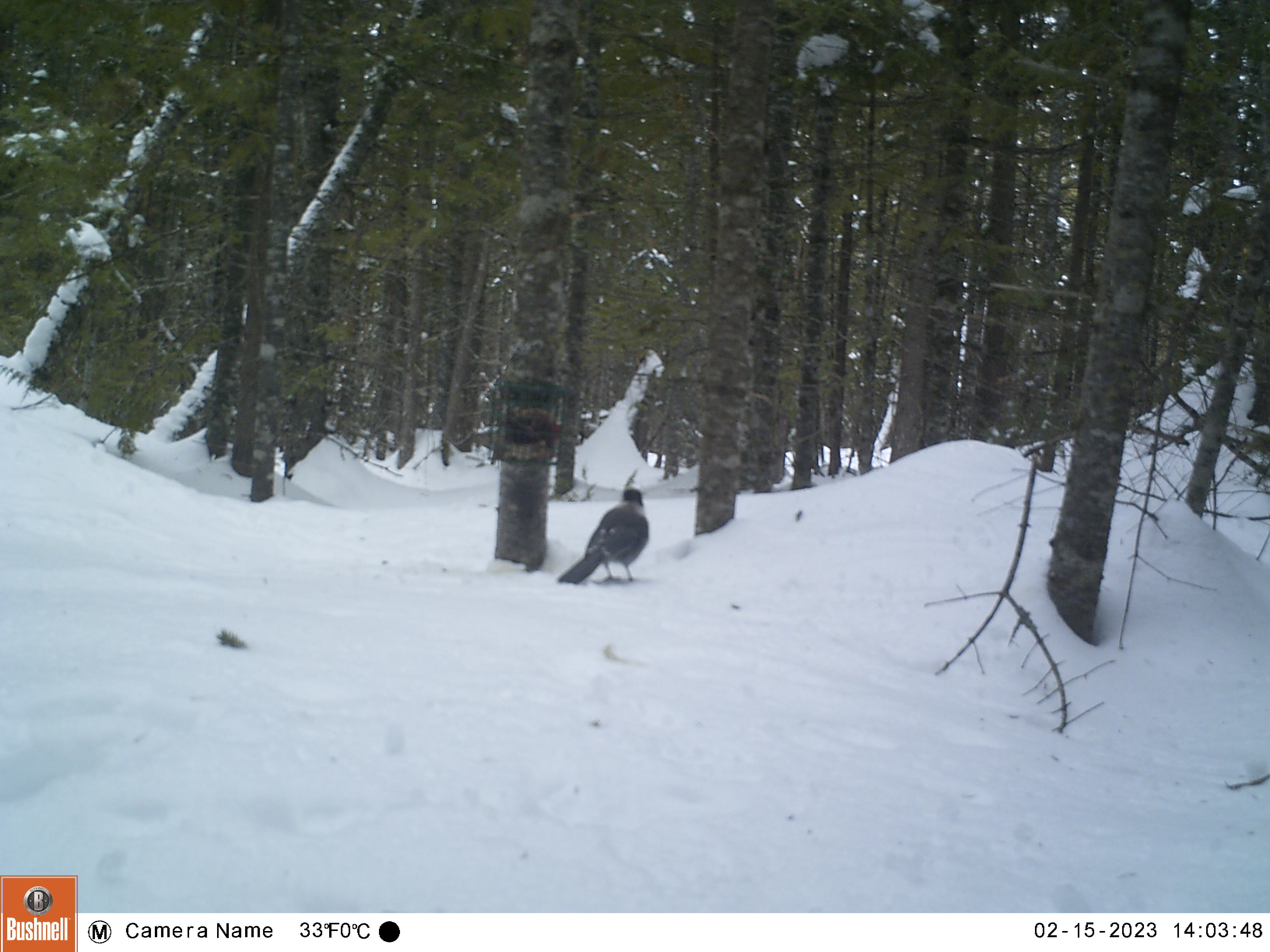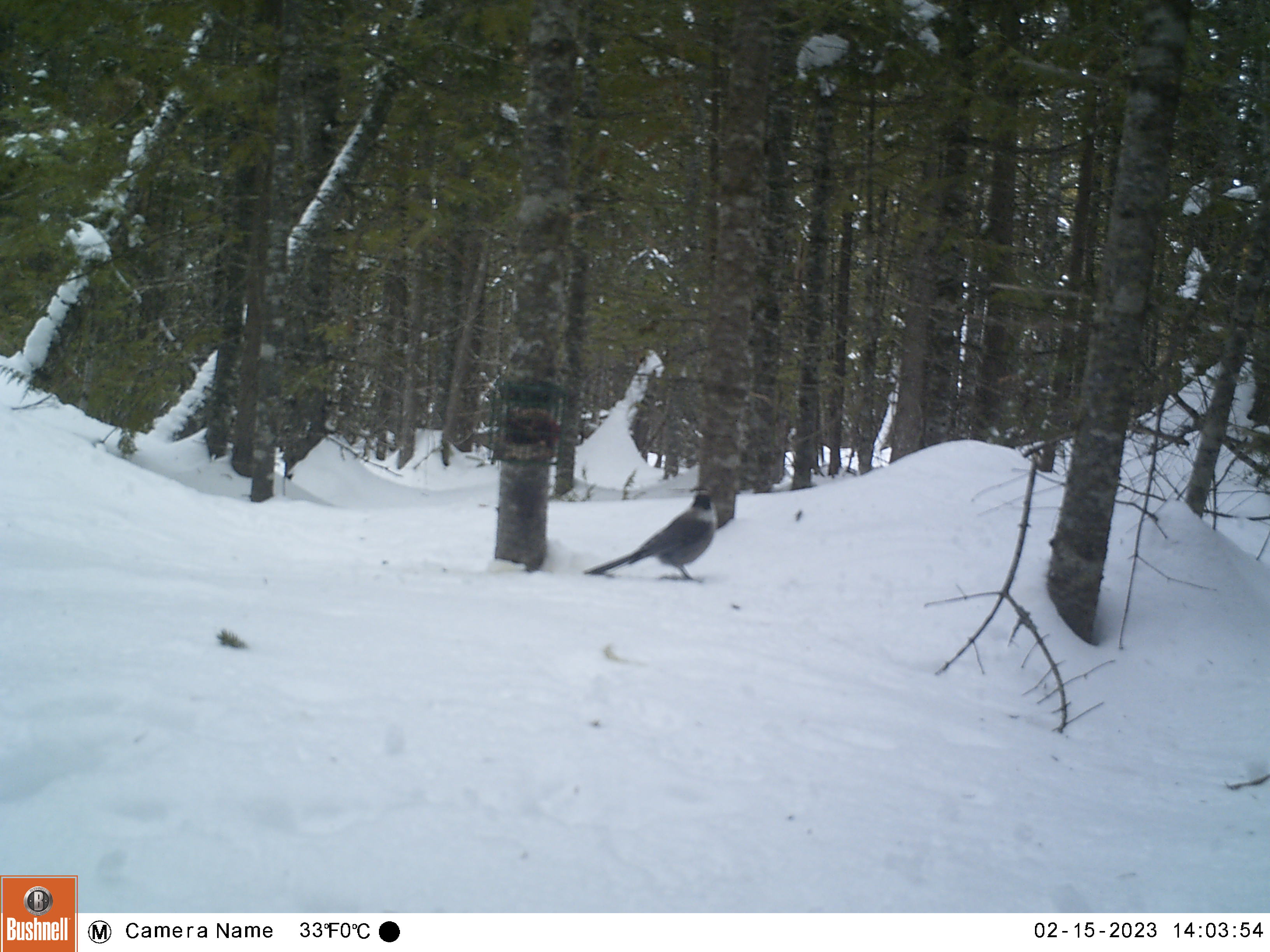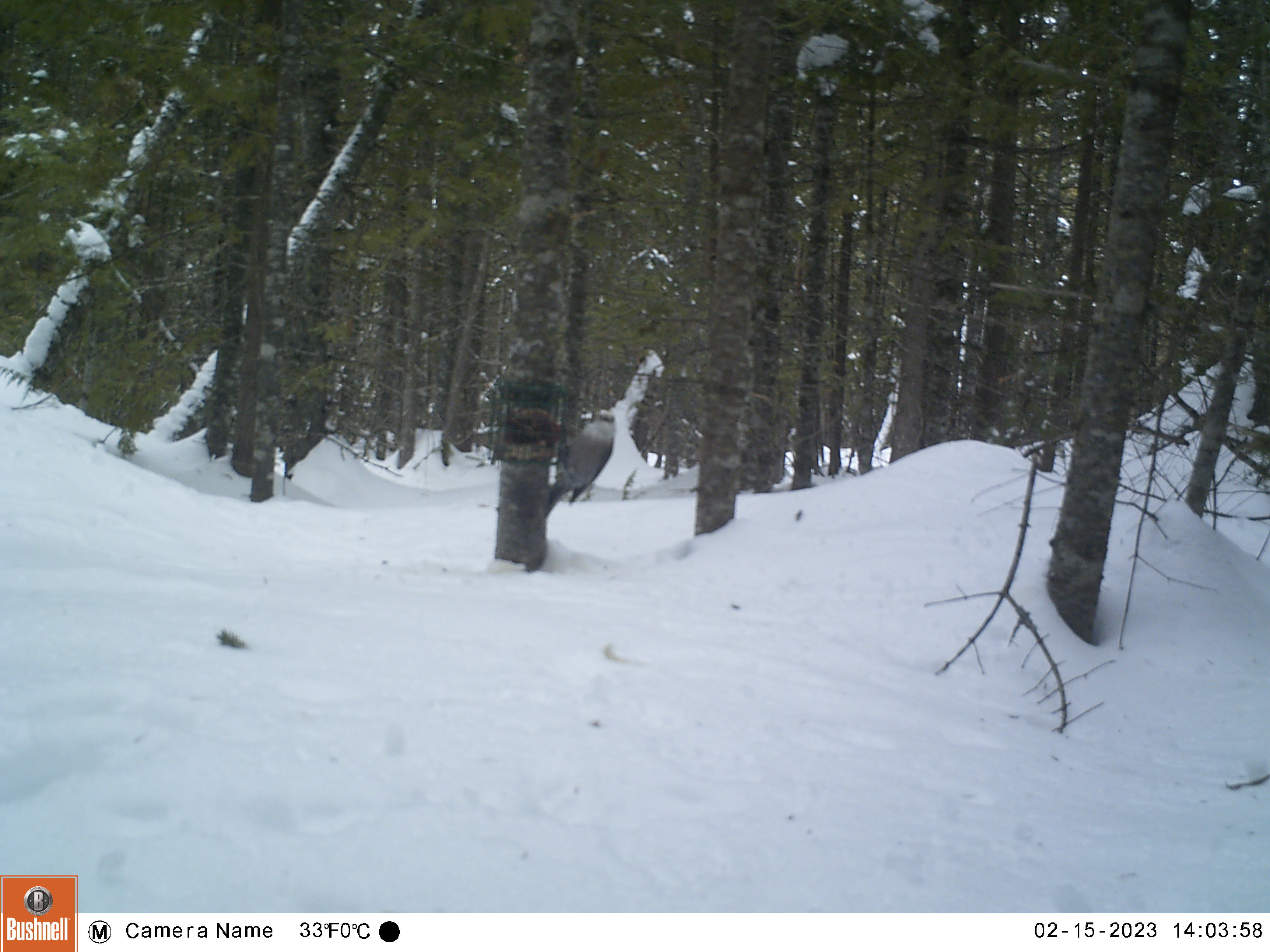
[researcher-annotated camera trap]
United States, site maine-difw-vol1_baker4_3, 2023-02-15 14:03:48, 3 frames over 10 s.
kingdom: Animalia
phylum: Chordata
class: Aves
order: Passeriformes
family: Corvidae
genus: Perisoreus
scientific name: Perisoreus canadensis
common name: canada jay